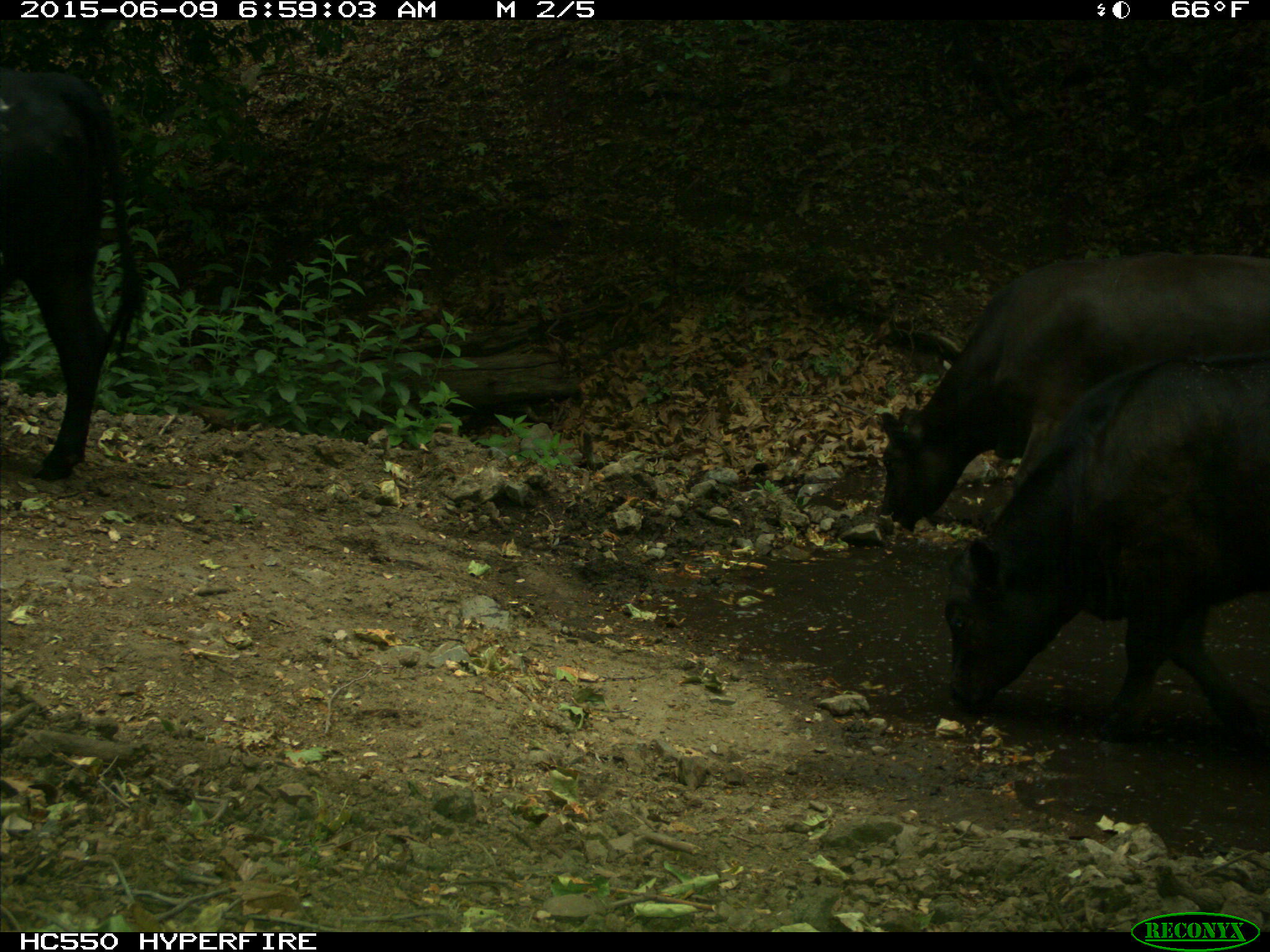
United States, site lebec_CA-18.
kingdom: Animalia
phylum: Chordata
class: Mammalia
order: Artiodactyla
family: Bovidae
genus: Bos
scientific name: Bos taurus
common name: domestic cow